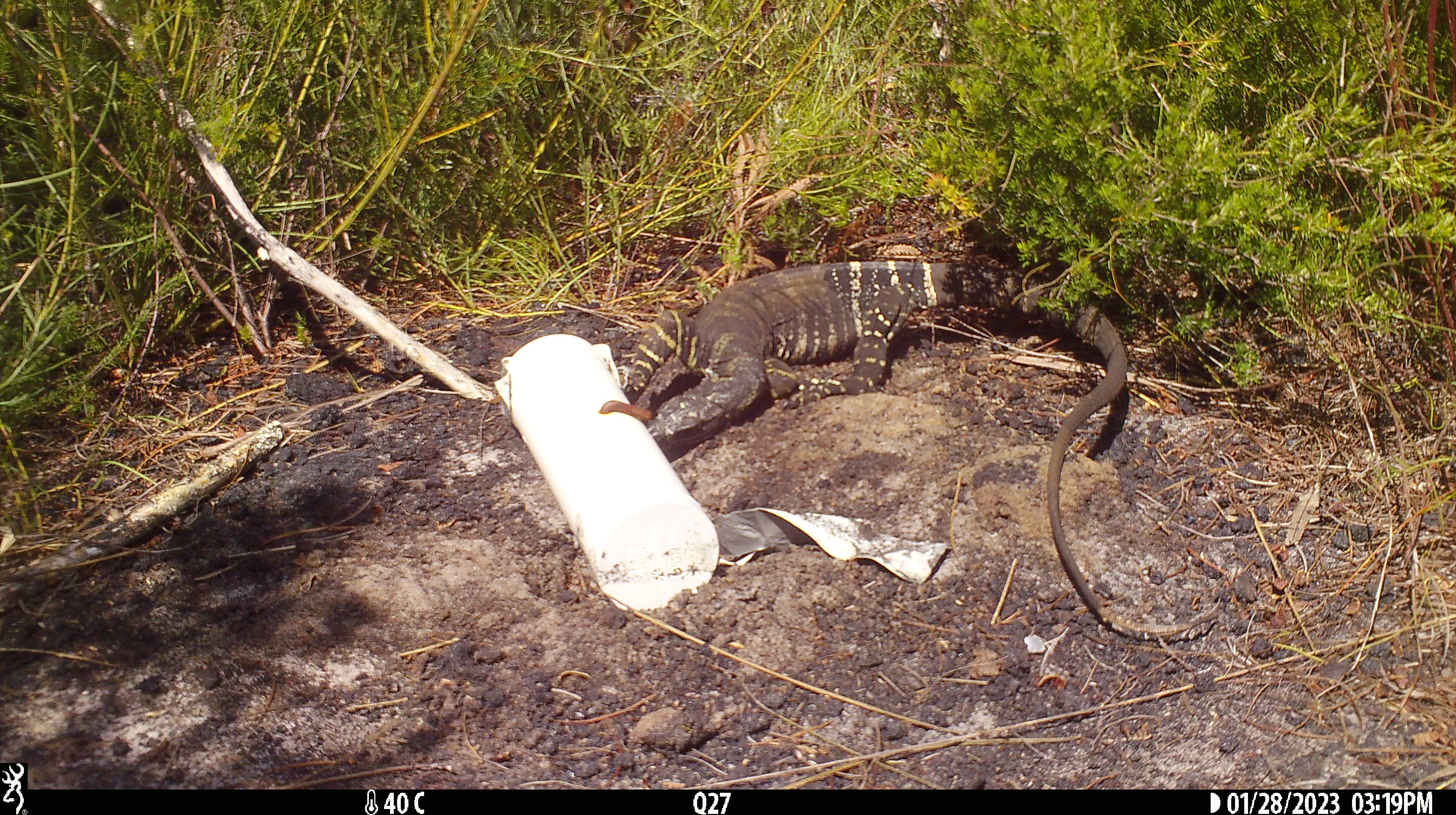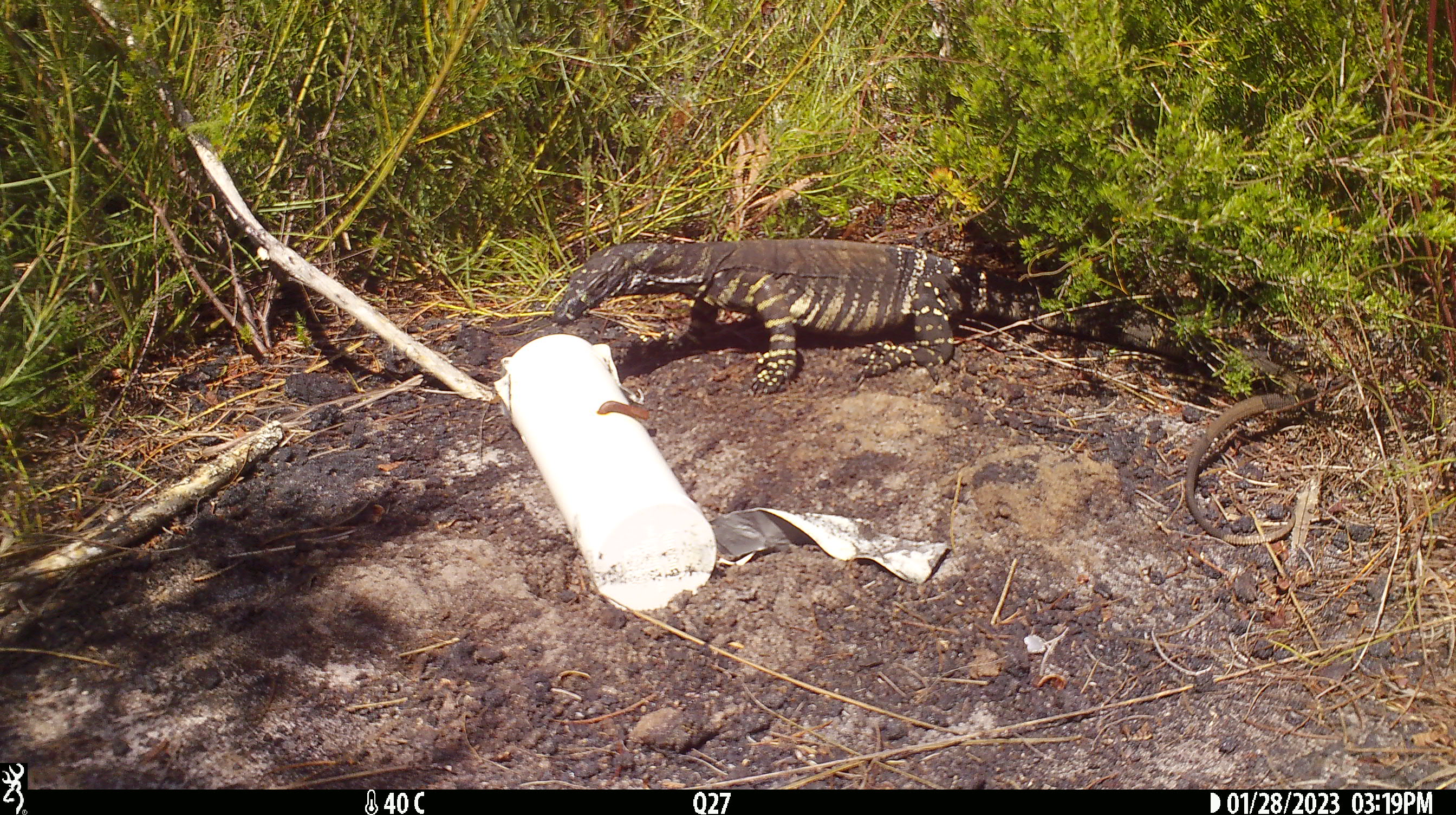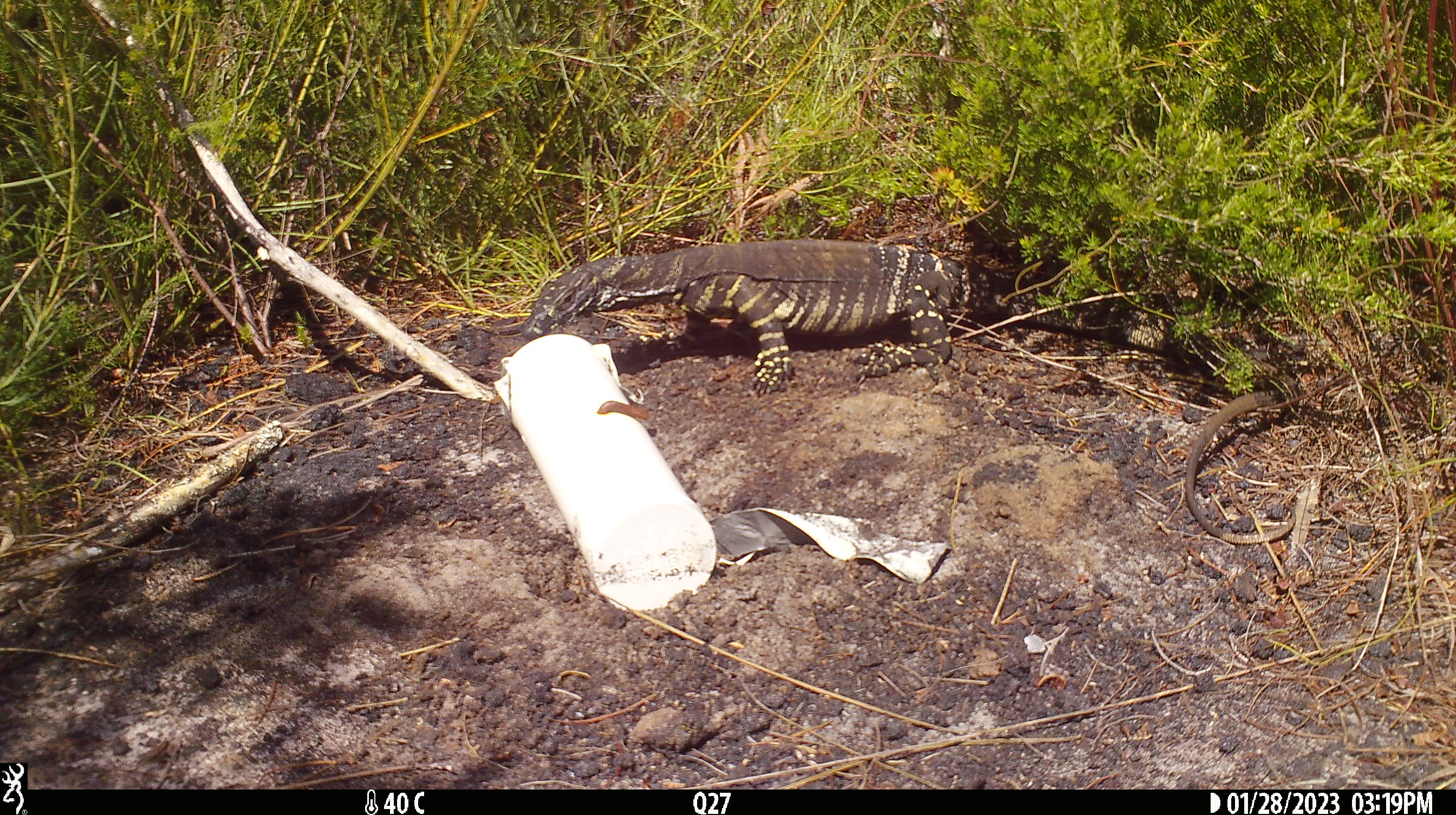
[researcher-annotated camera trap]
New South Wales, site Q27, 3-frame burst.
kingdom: Animalia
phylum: Chordata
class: Reptilia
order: Squamata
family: Varanidae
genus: Varanus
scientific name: Varanus varius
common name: lace monitor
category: goanna